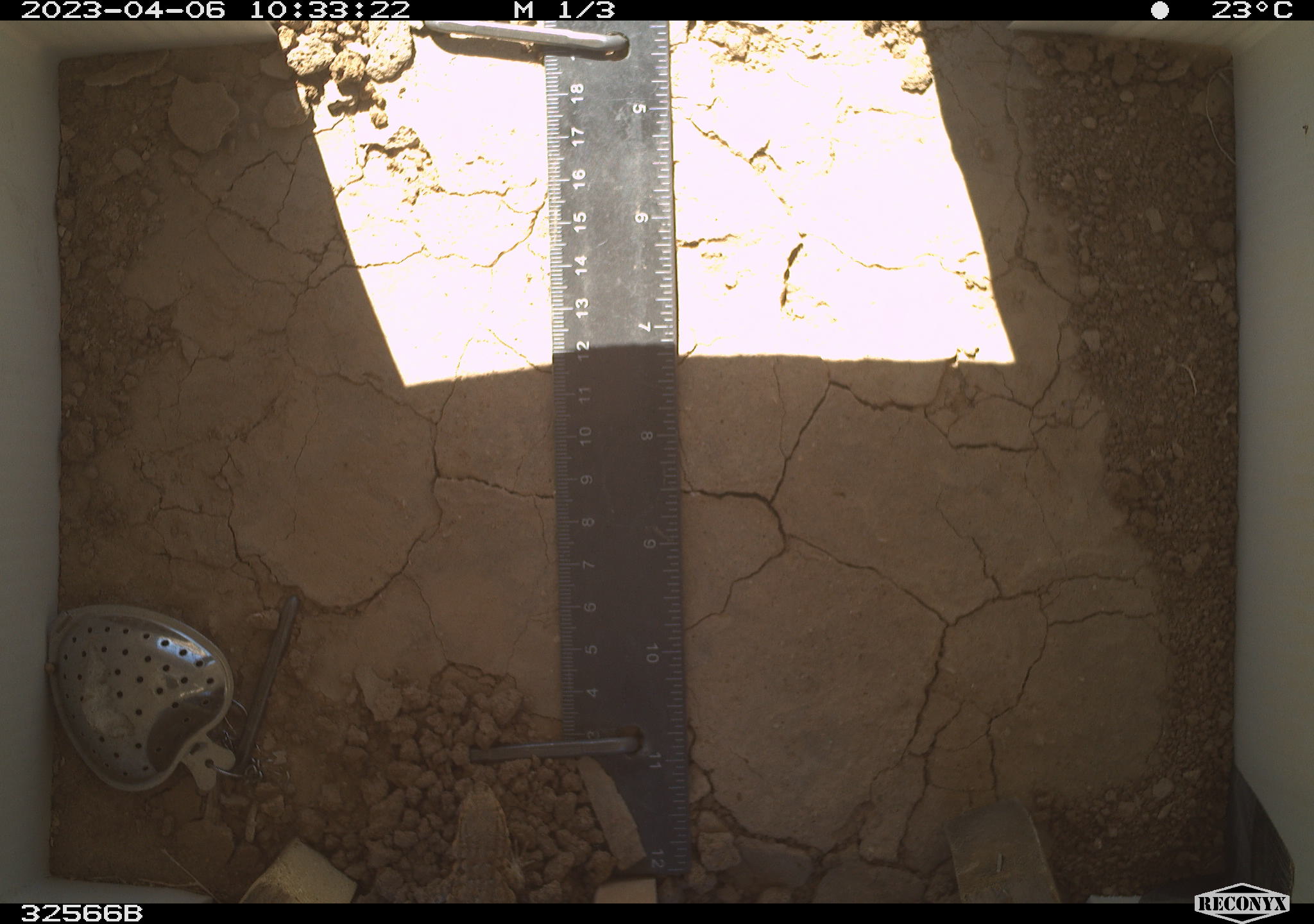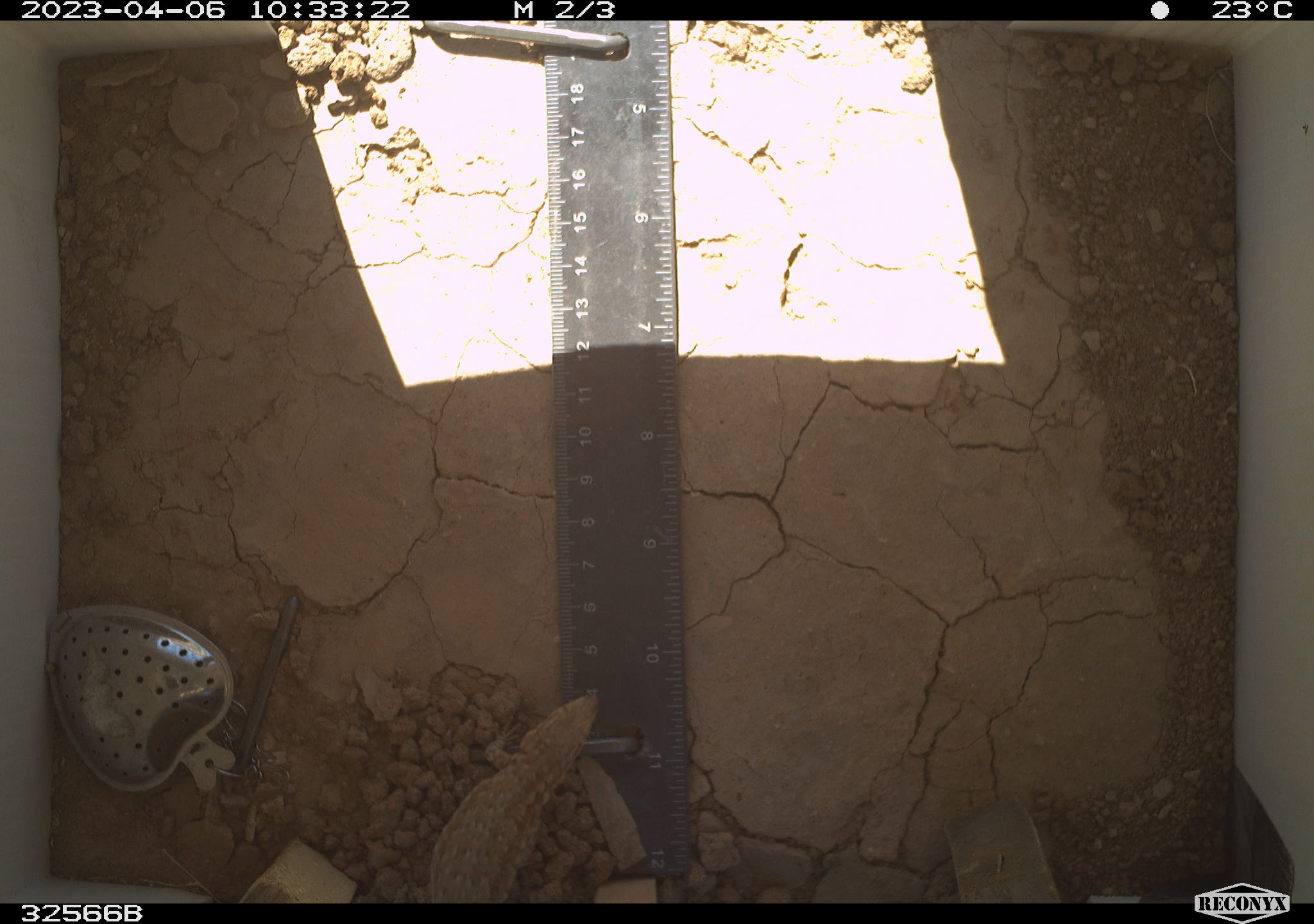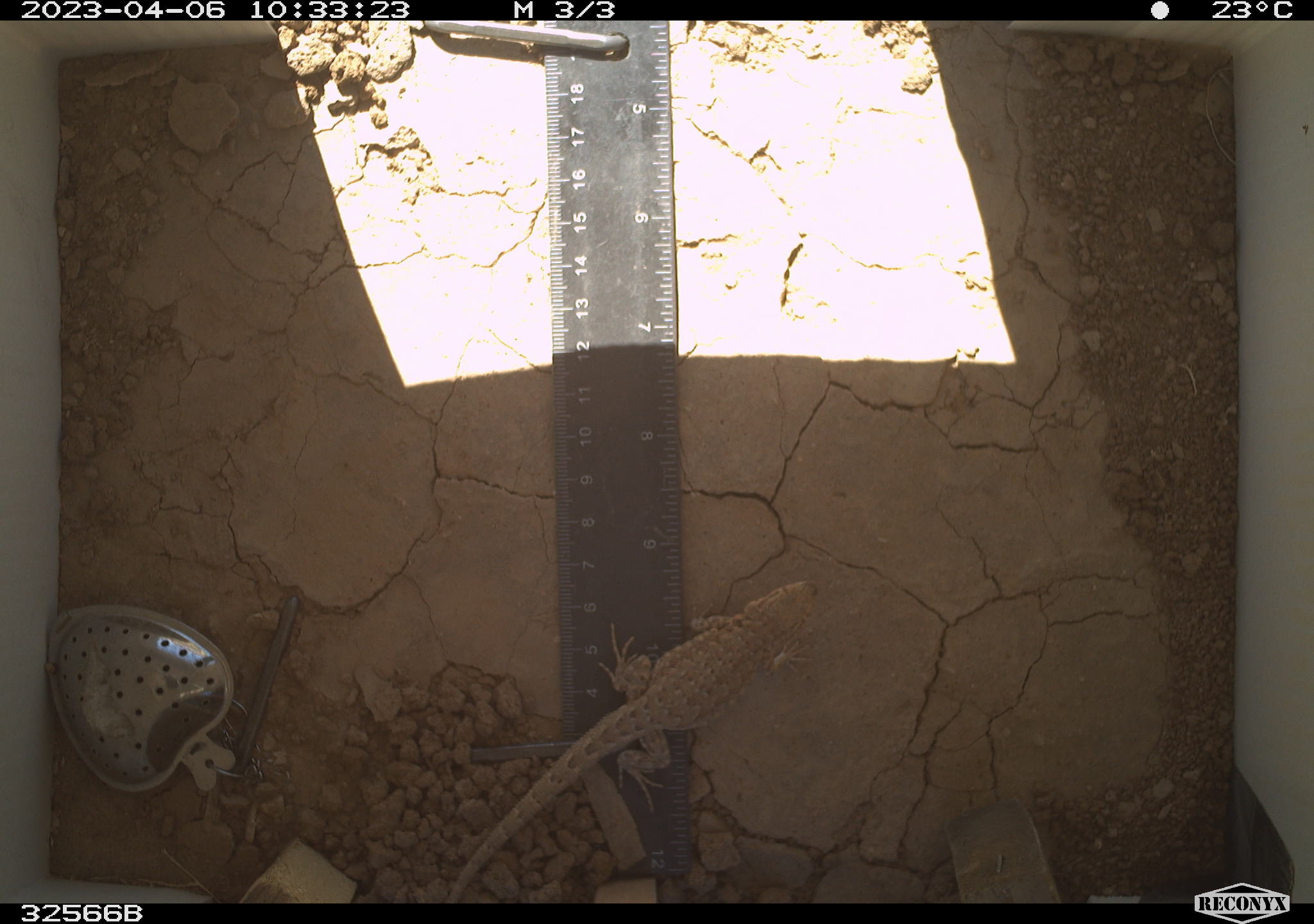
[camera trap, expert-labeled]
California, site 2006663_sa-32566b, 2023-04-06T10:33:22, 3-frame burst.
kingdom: Animalia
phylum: Chordata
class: Reptilia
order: Squamata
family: Phrynosomatidae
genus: Sceloporus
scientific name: Sceloporus graciosus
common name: common sagebrush lizard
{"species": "common sagebrush lizard (Sceloporus graciosus)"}